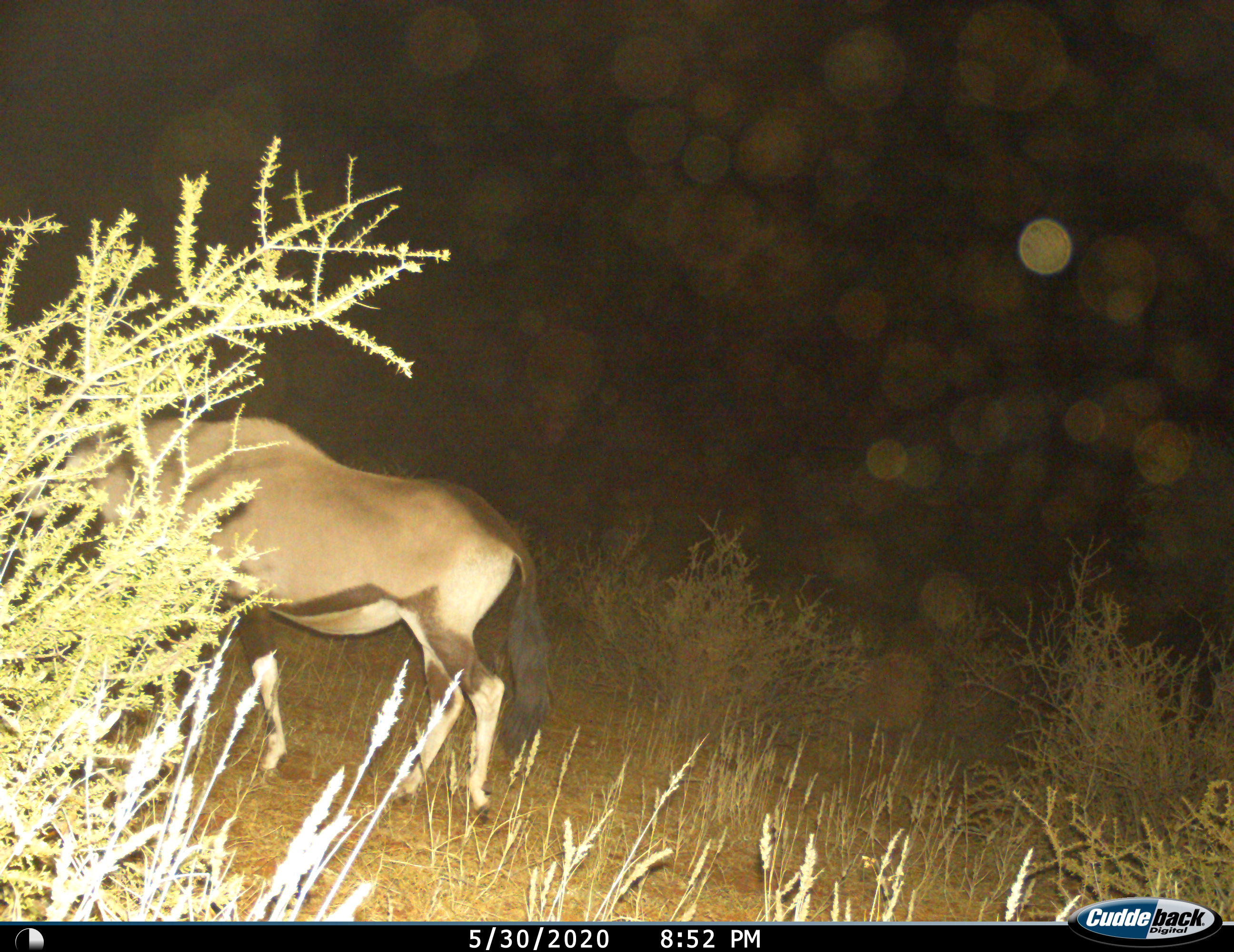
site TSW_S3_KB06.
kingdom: Animalia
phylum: Chordata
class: Mammalia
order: Artiodactyla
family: Bovidae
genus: Oryx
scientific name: Oryx gazella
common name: gemsbok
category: oryx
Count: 1.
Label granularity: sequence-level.